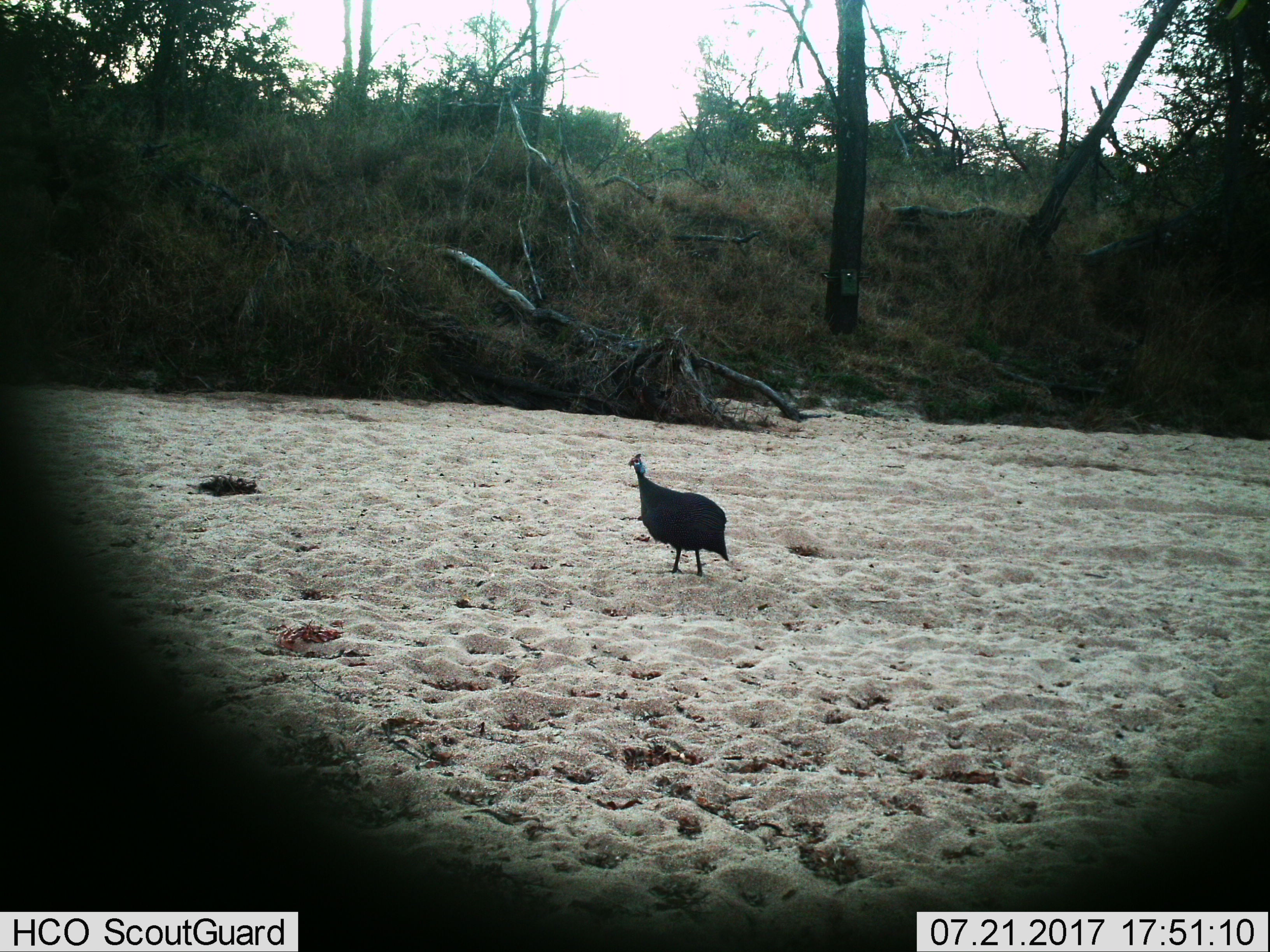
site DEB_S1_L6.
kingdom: Animalia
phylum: Chordata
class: Aves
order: Galliformes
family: Numididae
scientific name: Numididae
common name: guineafowl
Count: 1.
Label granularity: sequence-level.